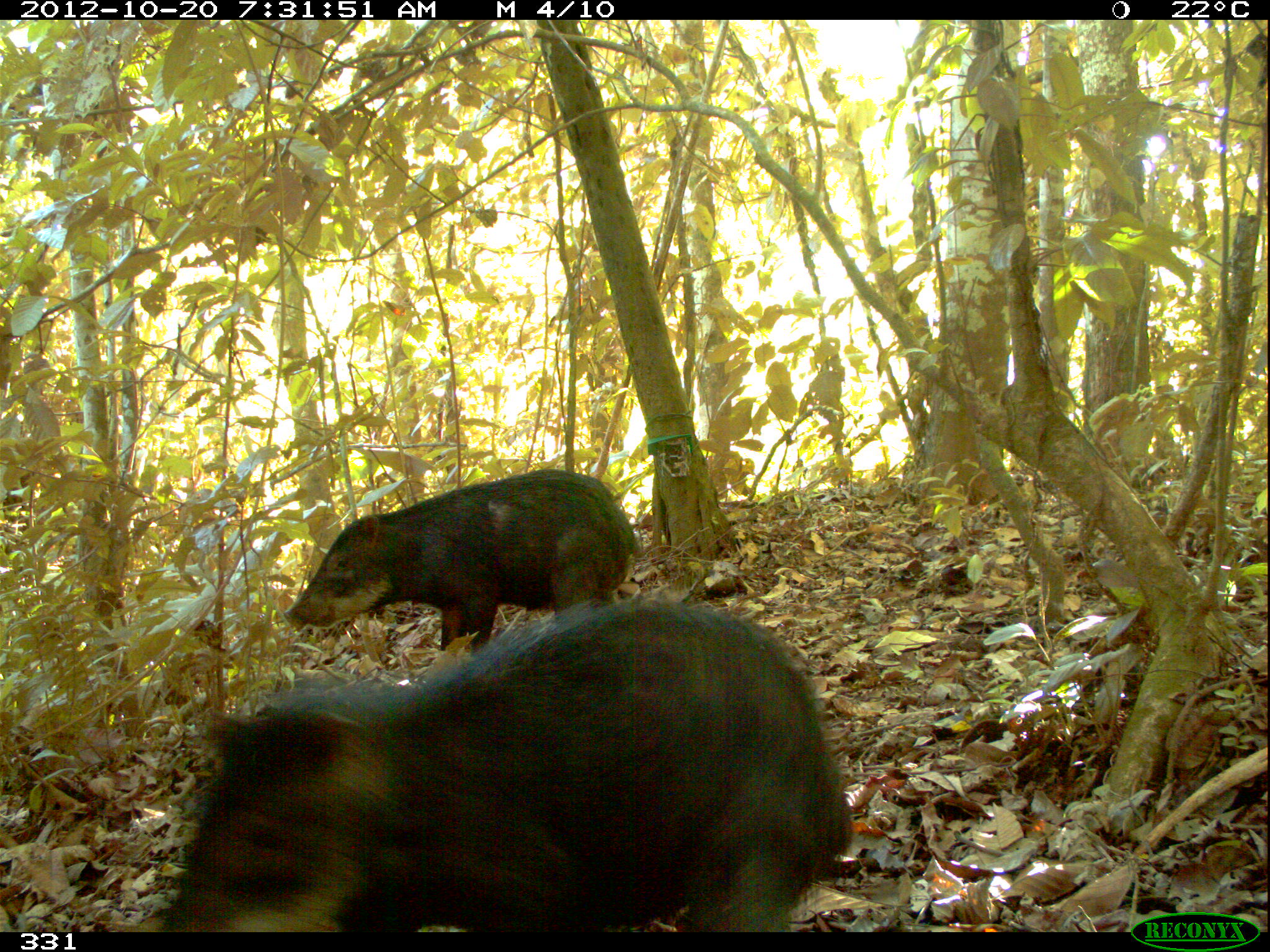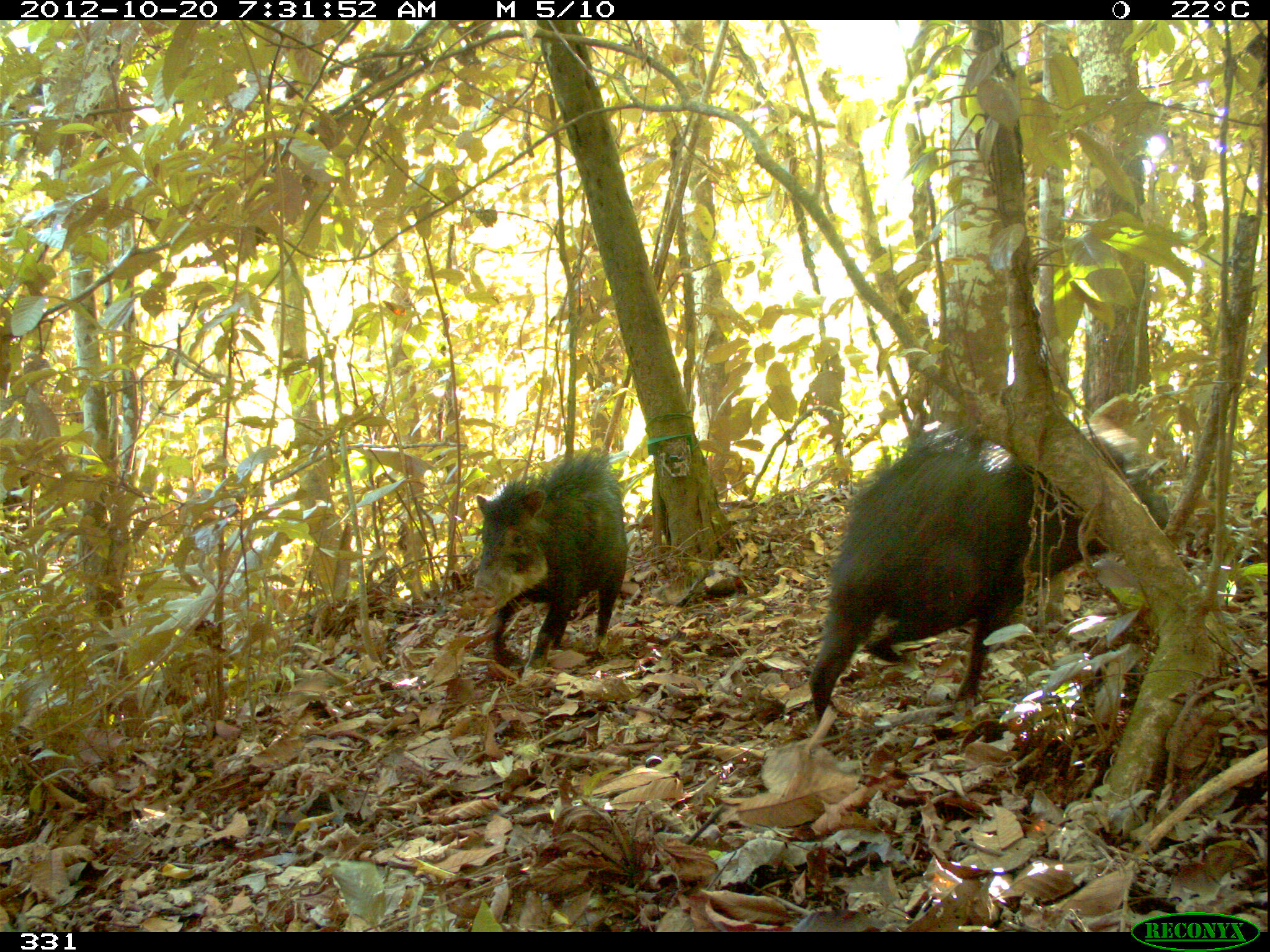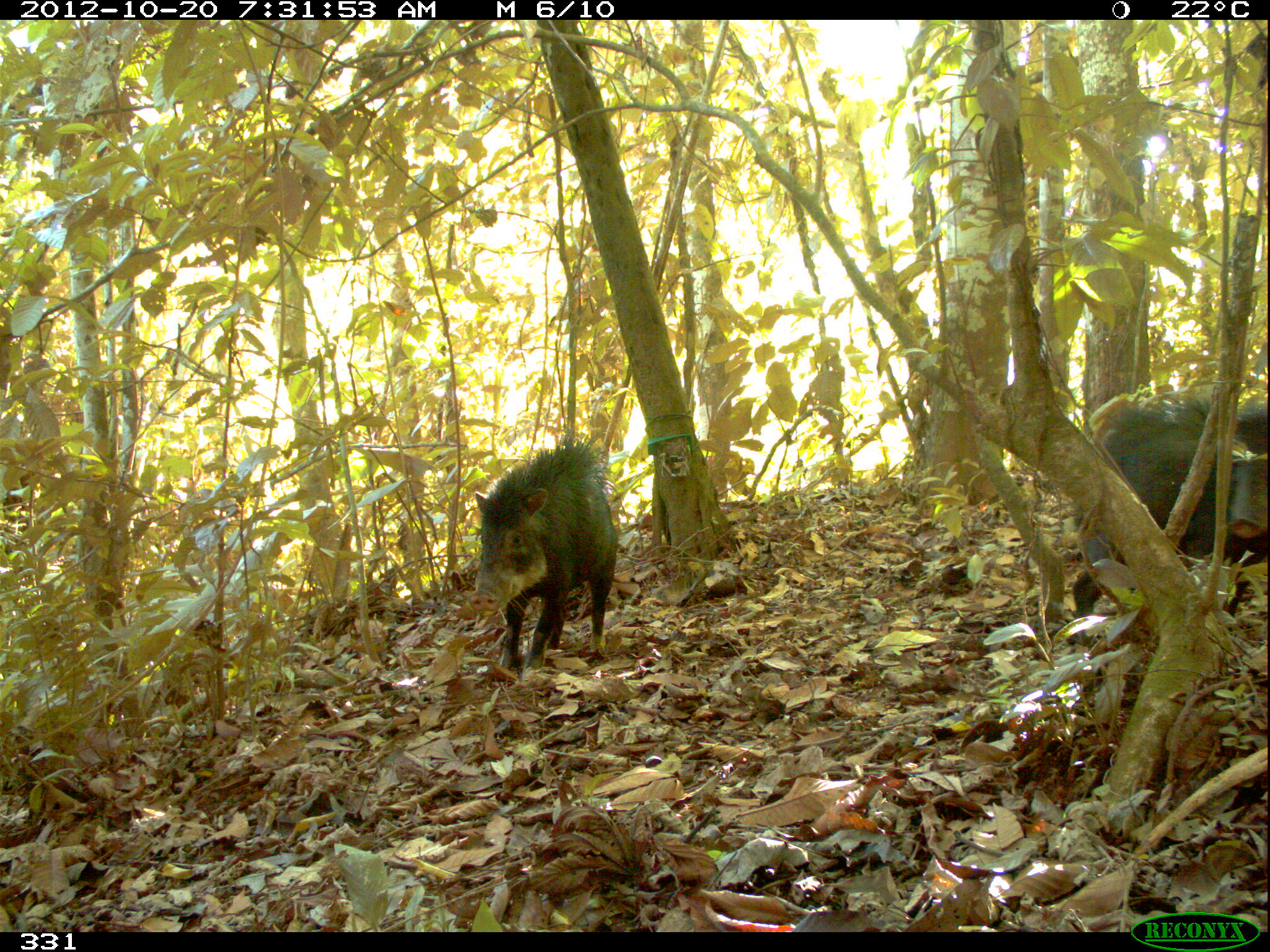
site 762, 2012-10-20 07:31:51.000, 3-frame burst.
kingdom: Animalia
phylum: Chordata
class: Mammalia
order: Artiodactyla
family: Tayassuidae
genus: Tayassu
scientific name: Tayassu pecari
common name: white-lipped peccary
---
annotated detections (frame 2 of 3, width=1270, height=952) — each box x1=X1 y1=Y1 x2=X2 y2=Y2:
tayassu pecari: x1=806 y1=424 x2=1168 y2=723; x1=469 y1=449 x2=628 y2=676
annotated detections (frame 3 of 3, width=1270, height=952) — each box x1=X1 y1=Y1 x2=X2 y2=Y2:
tayassu pecari: x1=1072 y1=390 x2=1270 y2=643; x1=468 y1=438 x2=617 y2=672